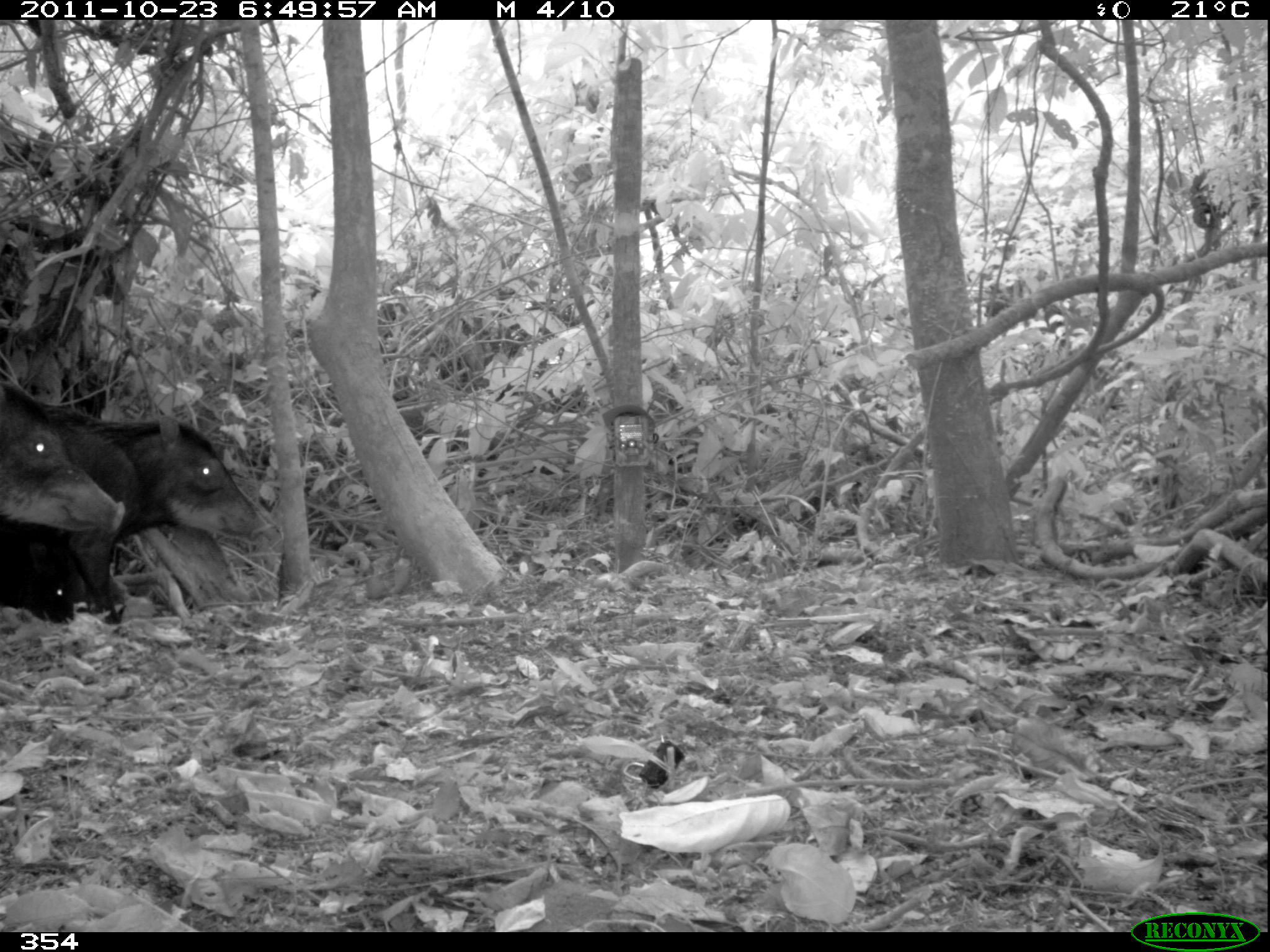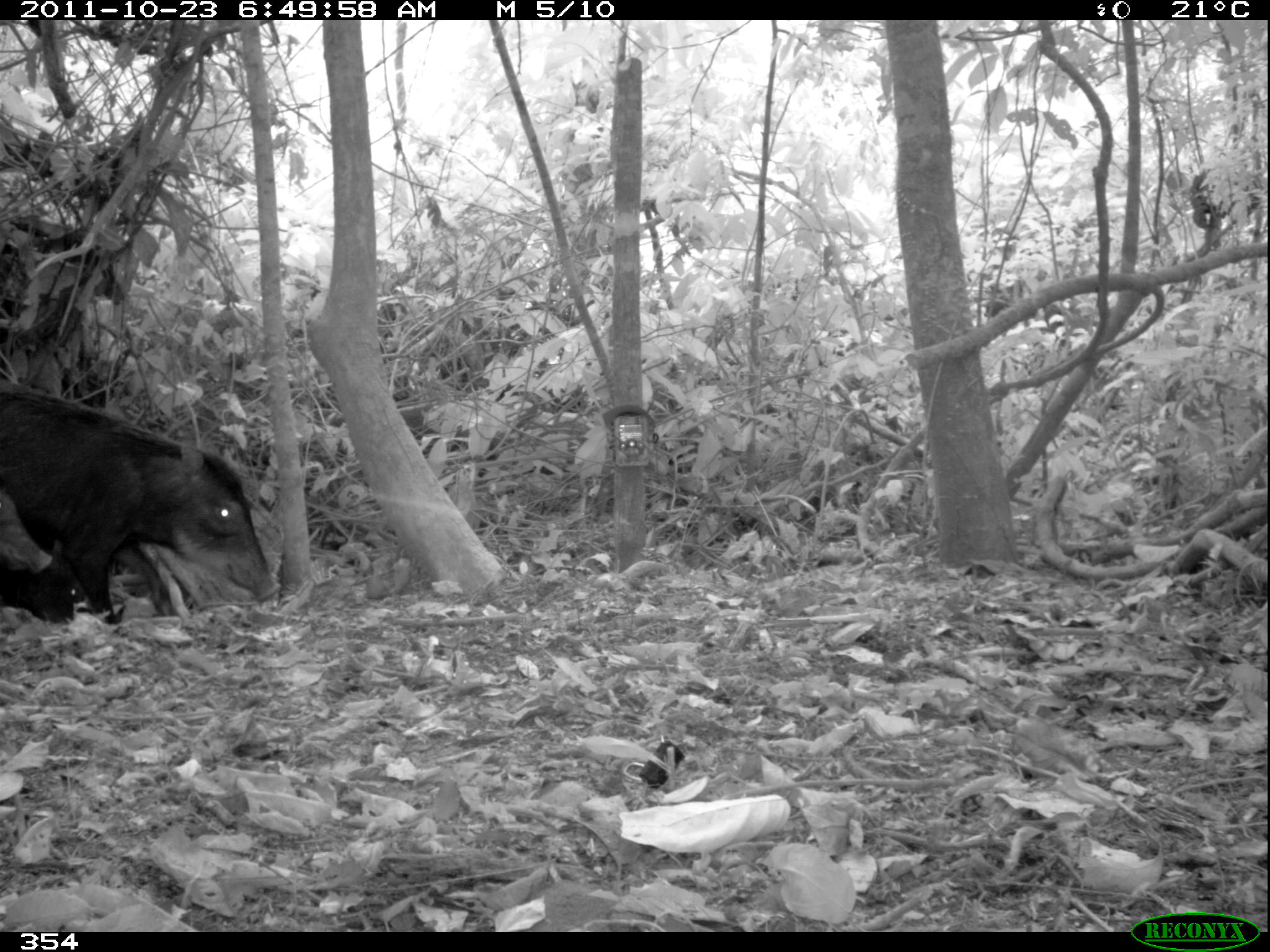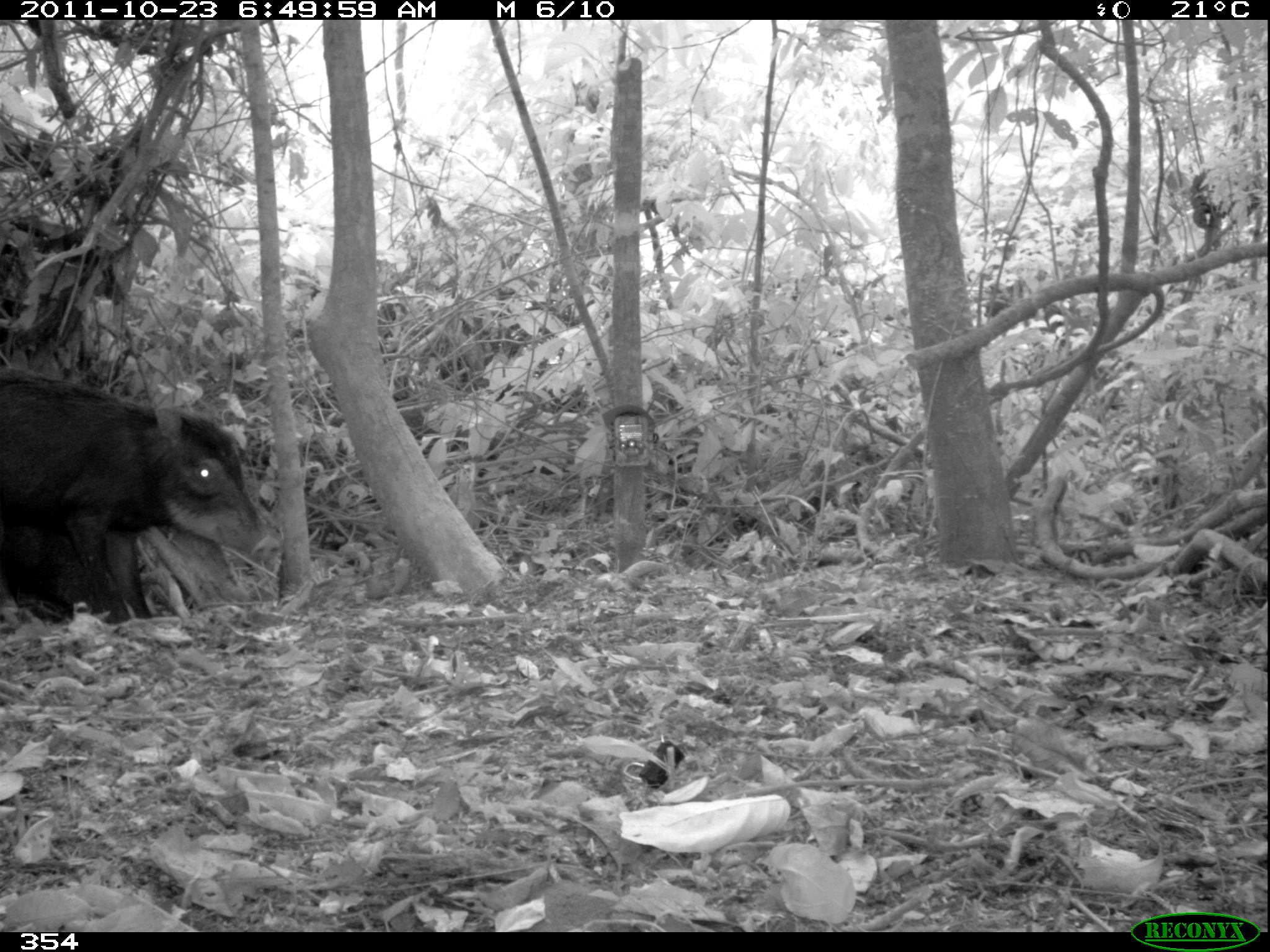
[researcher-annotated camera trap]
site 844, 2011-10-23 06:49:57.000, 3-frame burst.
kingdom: Animalia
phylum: Chordata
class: Mammalia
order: Artiodactyla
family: Tayassuidae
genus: Tayassu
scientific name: Tayassu pecari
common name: white-lipped peccary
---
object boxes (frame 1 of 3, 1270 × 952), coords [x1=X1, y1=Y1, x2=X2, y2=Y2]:
tayassu pecari: [x1=0, y1=407, x2=265, y2=620]; [x1=0, y1=412, x2=125, y2=537]; [x1=7, y1=540, x2=84, y2=623]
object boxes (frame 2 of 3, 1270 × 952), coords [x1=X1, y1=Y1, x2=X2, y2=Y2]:
tayassu pecari: [x1=4, y1=380, x2=281, y2=624]; [x1=0, y1=572, x2=79, y2=627]; [x1=1, y1=497, x2=51, y2=577]